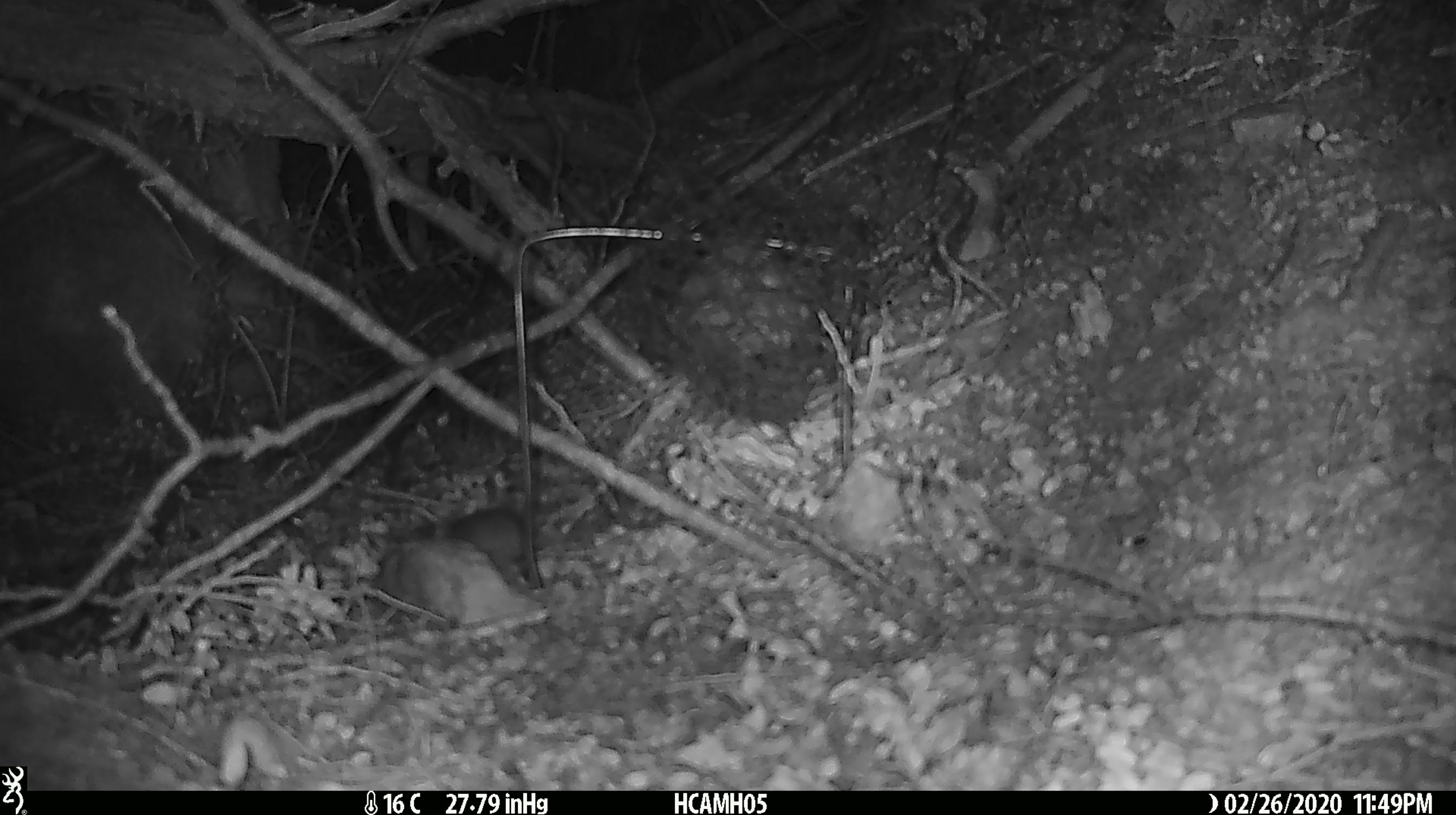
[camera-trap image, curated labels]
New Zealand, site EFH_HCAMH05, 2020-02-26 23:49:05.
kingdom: Animalia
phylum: Chordata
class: Mammalia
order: Rodentia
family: Muridae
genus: Mus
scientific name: Mus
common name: mouse